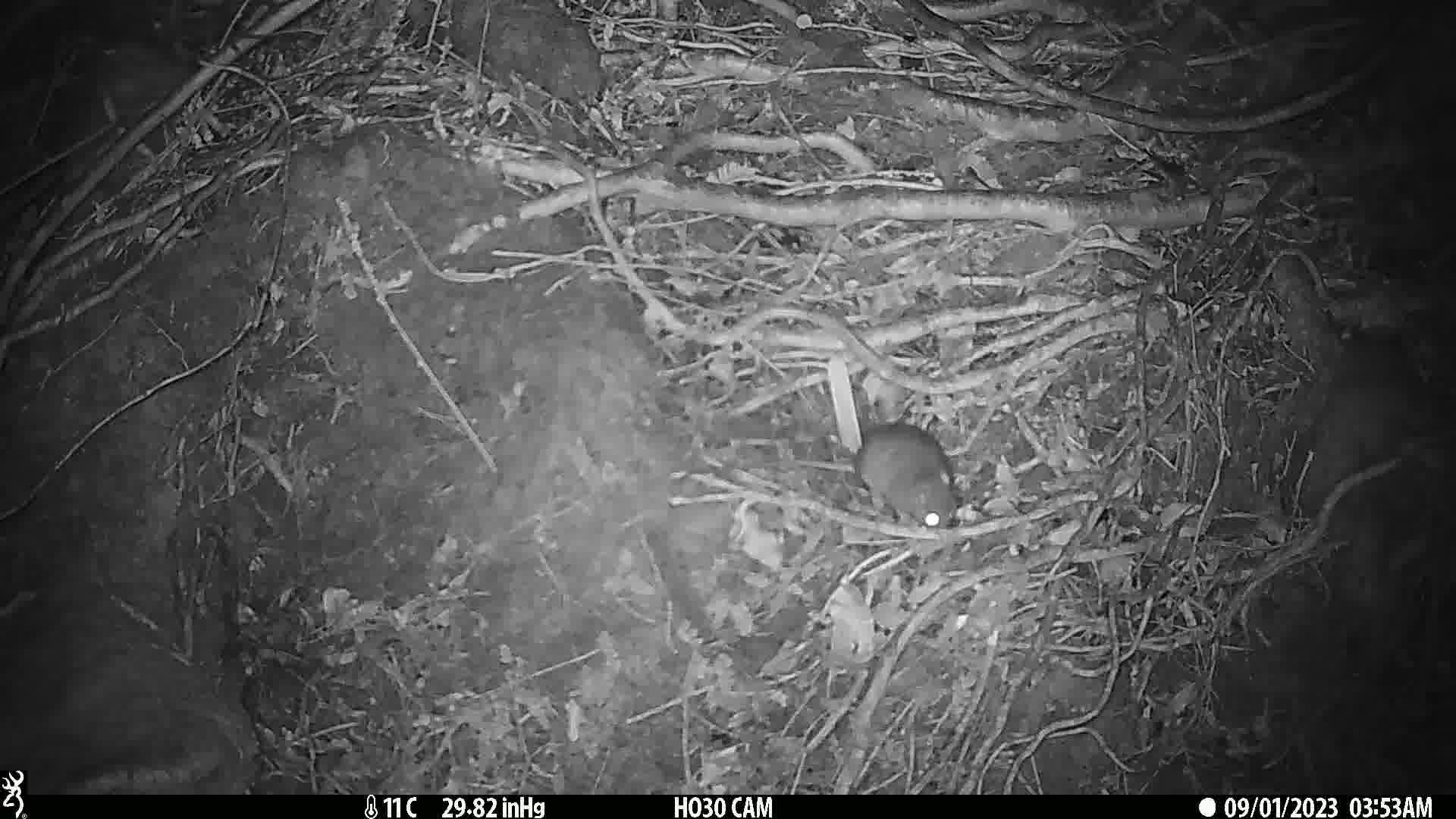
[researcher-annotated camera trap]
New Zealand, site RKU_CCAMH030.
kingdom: Animalia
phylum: Chordata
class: Mammalia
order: Rodentia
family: Muridae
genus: Rattus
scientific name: Rattus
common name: rat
Rat (Rattus).